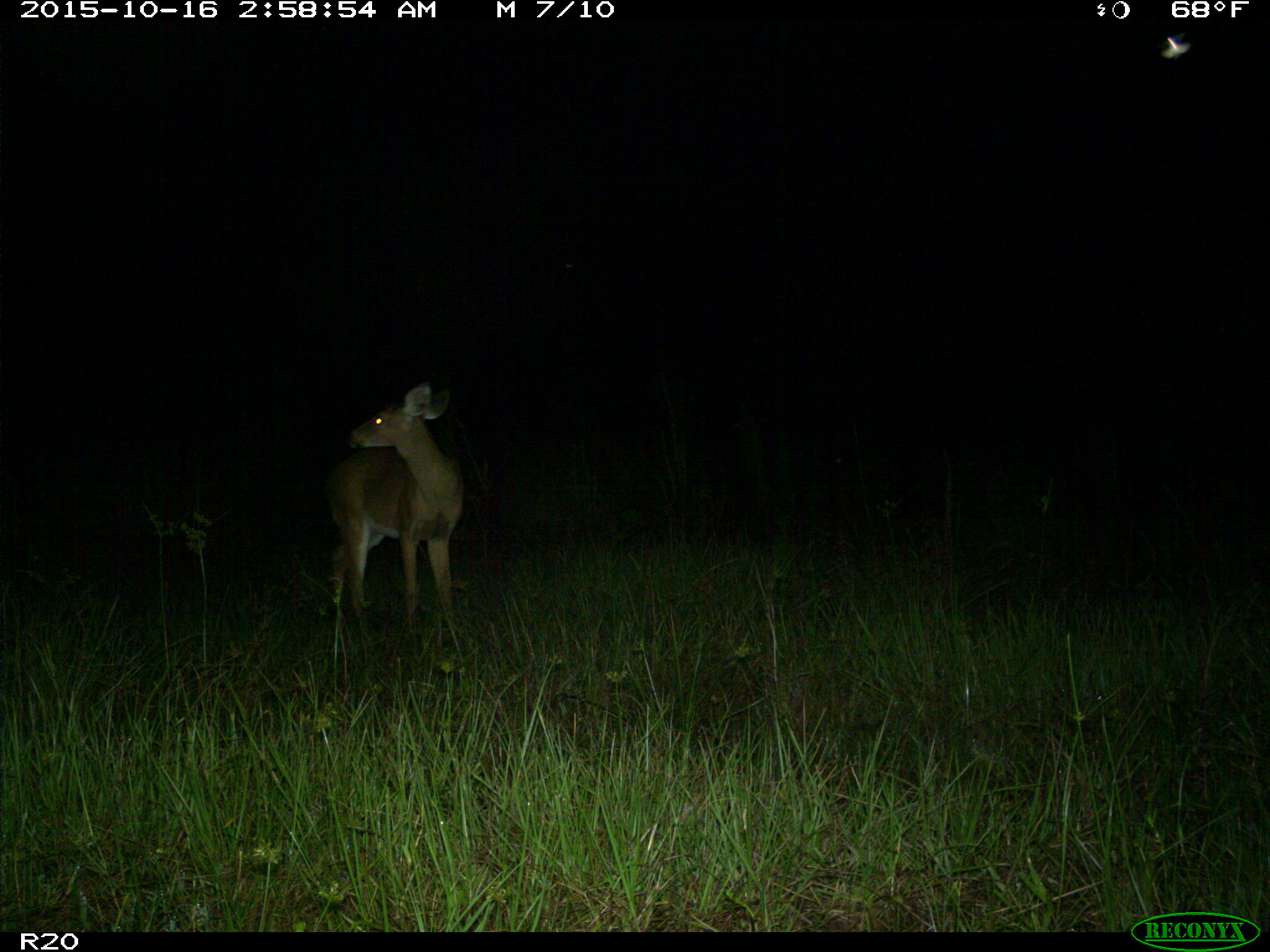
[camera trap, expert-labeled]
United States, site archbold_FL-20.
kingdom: Animalia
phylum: Chordata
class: Mammalia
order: Artiodactyla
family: Cervidae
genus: Odocoileus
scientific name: Odocoileus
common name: deer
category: unidentified deer